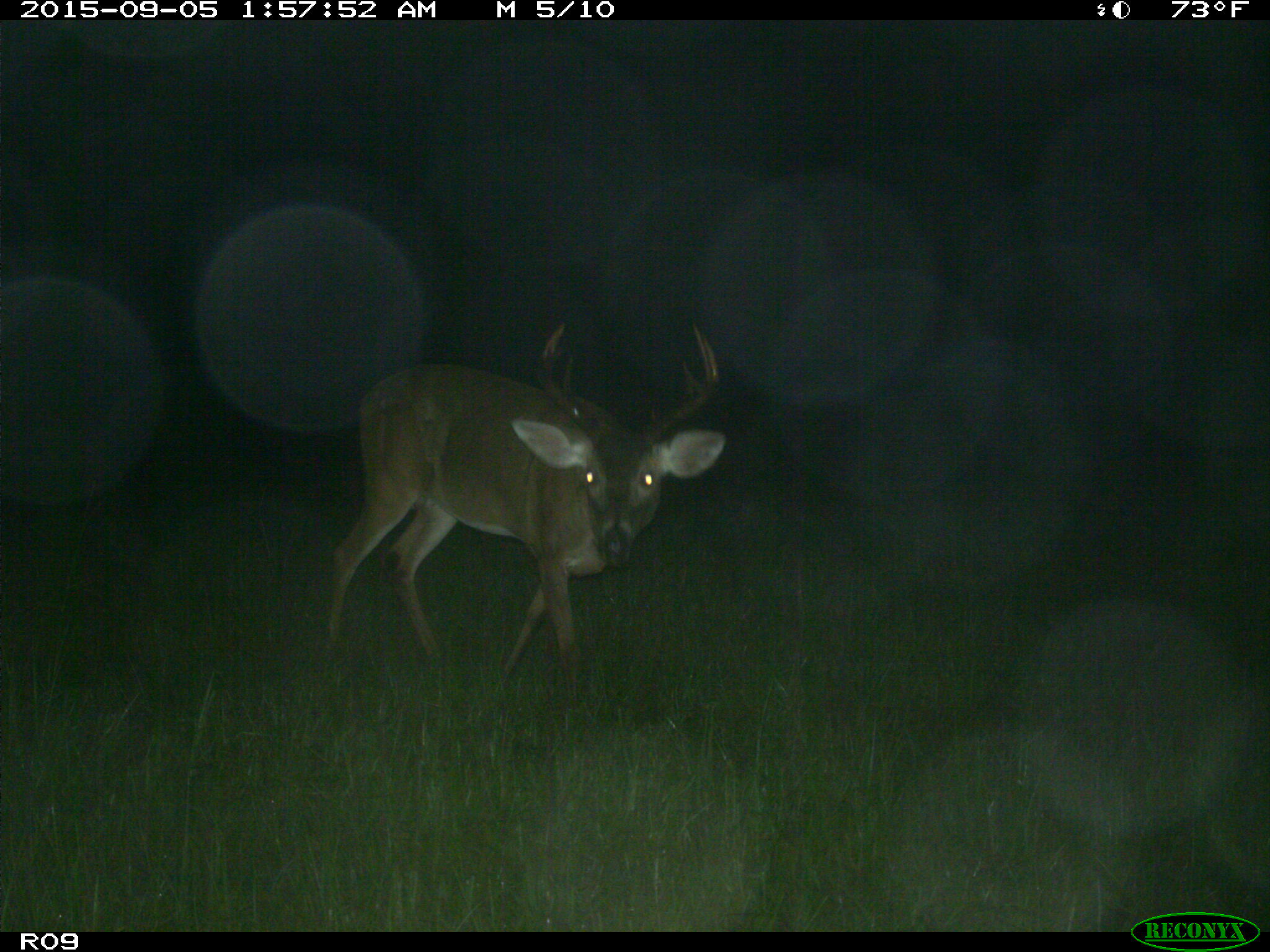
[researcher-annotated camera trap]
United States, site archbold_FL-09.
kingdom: Animalia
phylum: Chordata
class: Mammalia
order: Artiodactyla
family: Cervidae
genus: Odocoileus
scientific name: Odocoileus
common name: deer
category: unidentified deer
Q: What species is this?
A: Unidentified deer (deer) (Odocoileus).